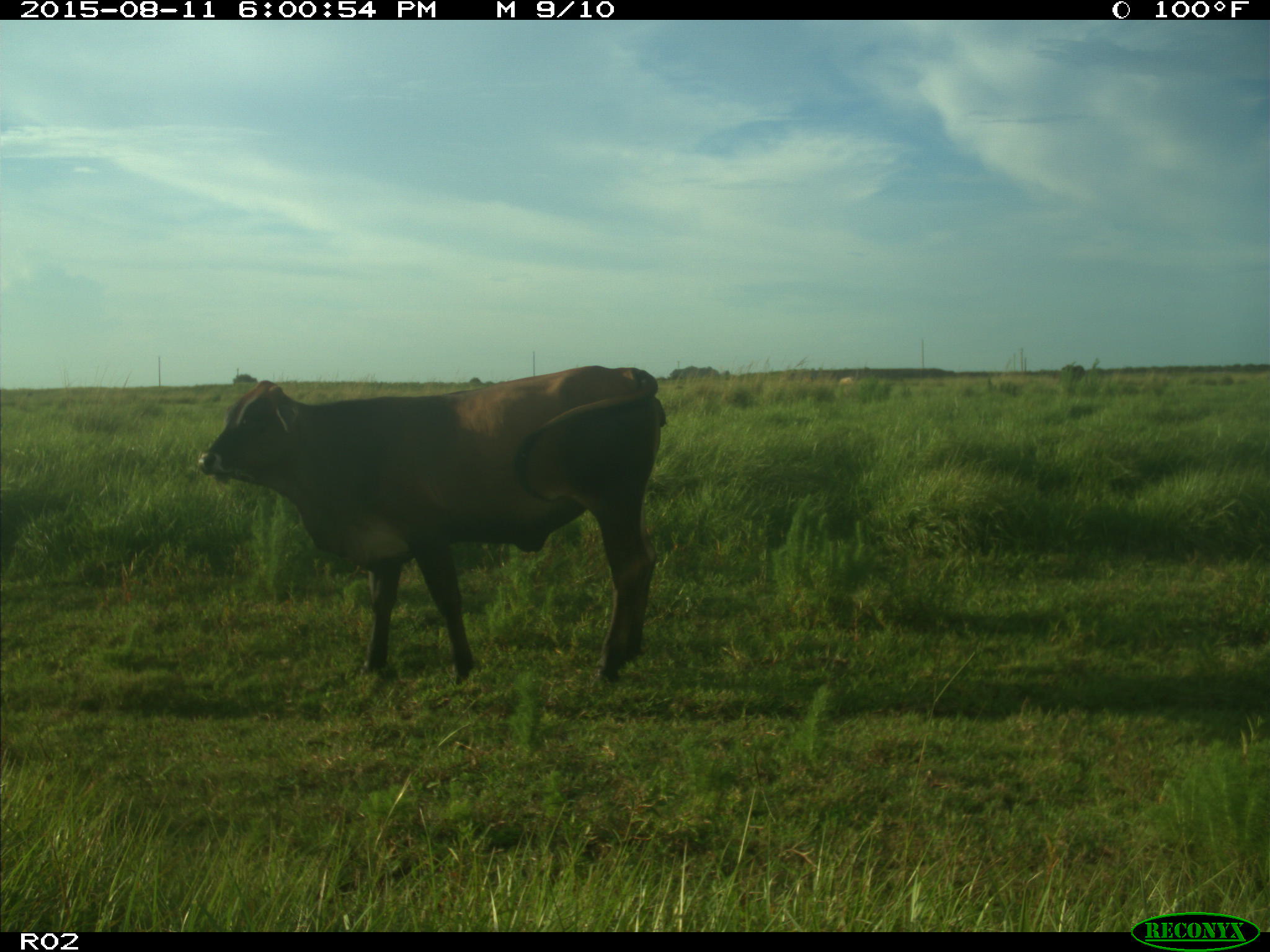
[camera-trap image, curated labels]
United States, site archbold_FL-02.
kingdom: Animalia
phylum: Chordata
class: Mammalia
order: Artiodactyla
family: Bovidae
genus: Bos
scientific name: Bos taurus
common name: domestic cow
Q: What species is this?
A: Bos taurus (domestic cow).